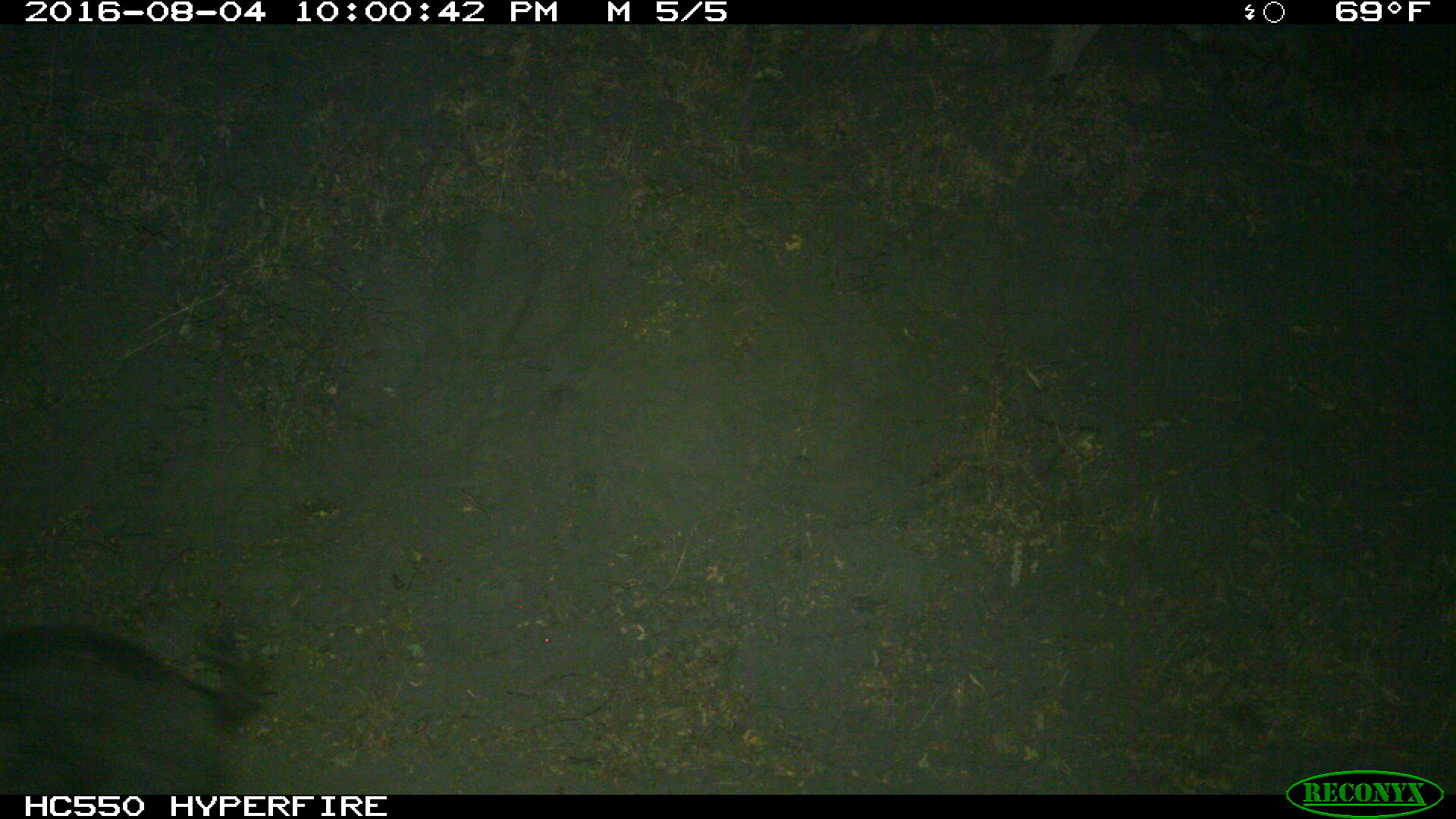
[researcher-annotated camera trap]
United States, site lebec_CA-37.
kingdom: Animalia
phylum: Chordata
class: Mammalia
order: Artiodactyla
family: Suidae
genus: Sus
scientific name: Sus scrofa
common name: wild boar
Sus scrofa (wild boar).